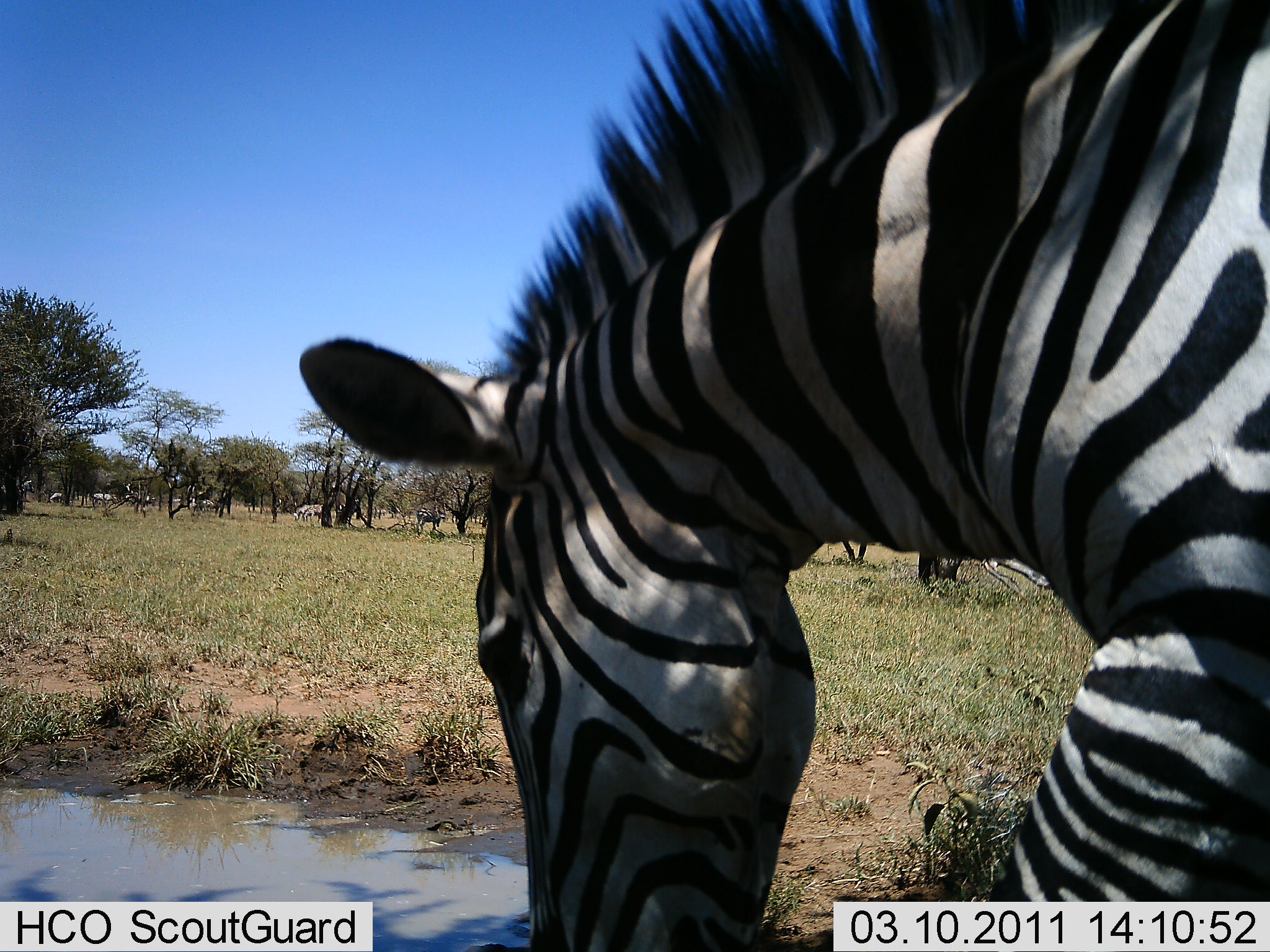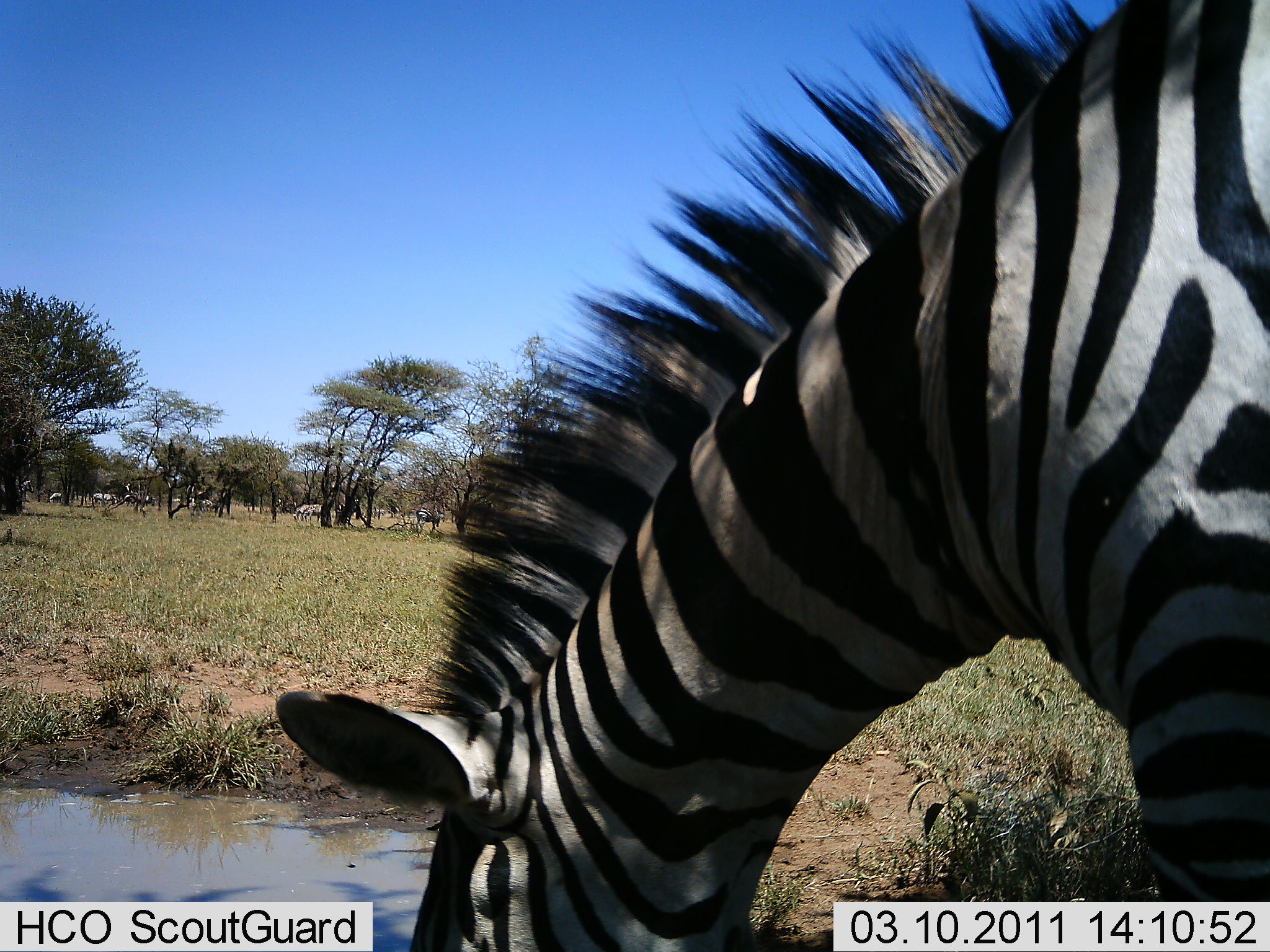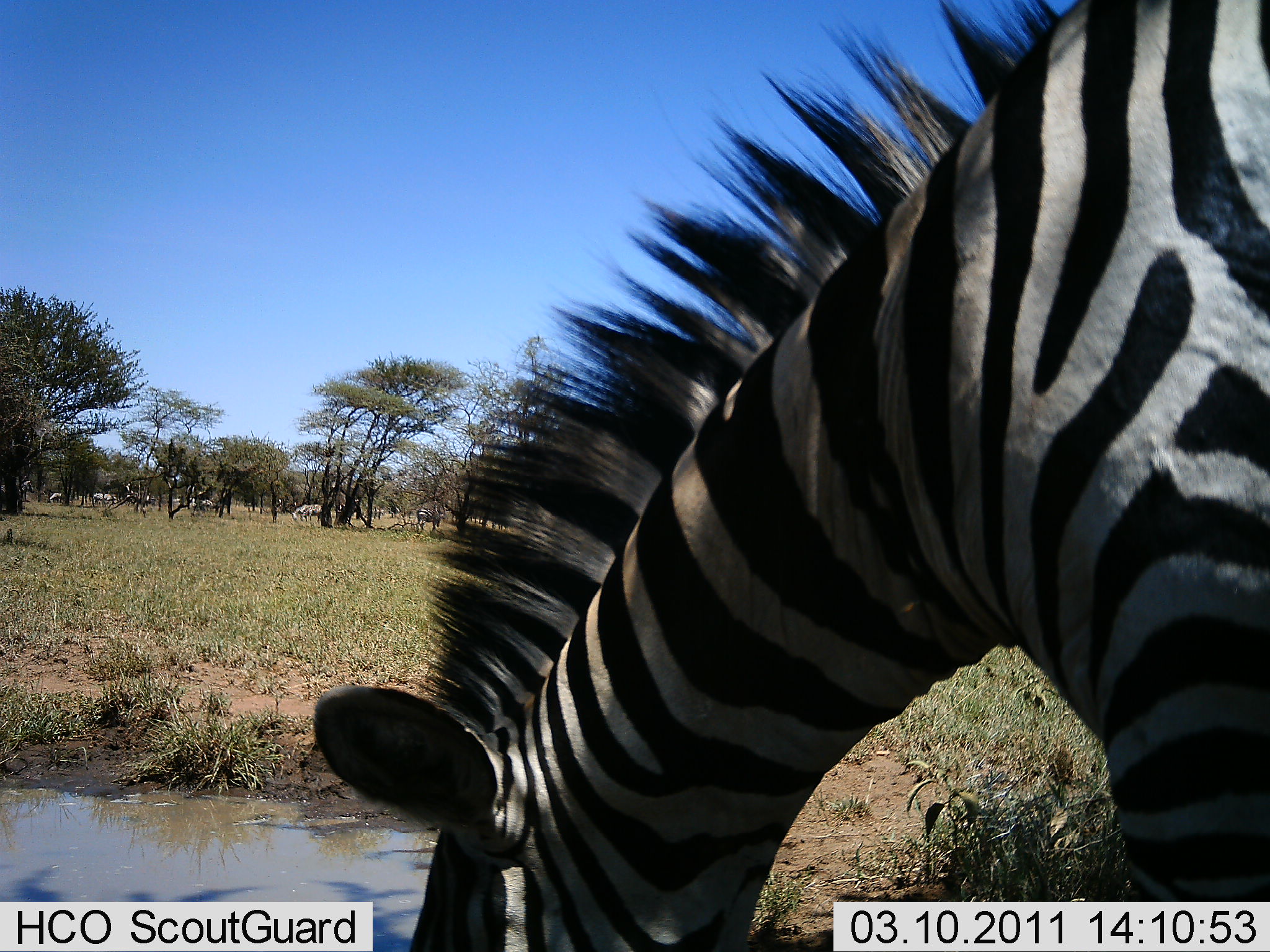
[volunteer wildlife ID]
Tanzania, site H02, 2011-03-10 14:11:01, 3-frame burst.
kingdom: Animalia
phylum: Chordata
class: Mammalia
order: Perissodactyla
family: Equidae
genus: Equus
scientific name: Equus quagga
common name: plains zebra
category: zebra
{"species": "zebra (plains zebra) (Equus quagga)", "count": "1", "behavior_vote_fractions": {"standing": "15%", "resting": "0%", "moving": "0%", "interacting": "0%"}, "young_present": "0%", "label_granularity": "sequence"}